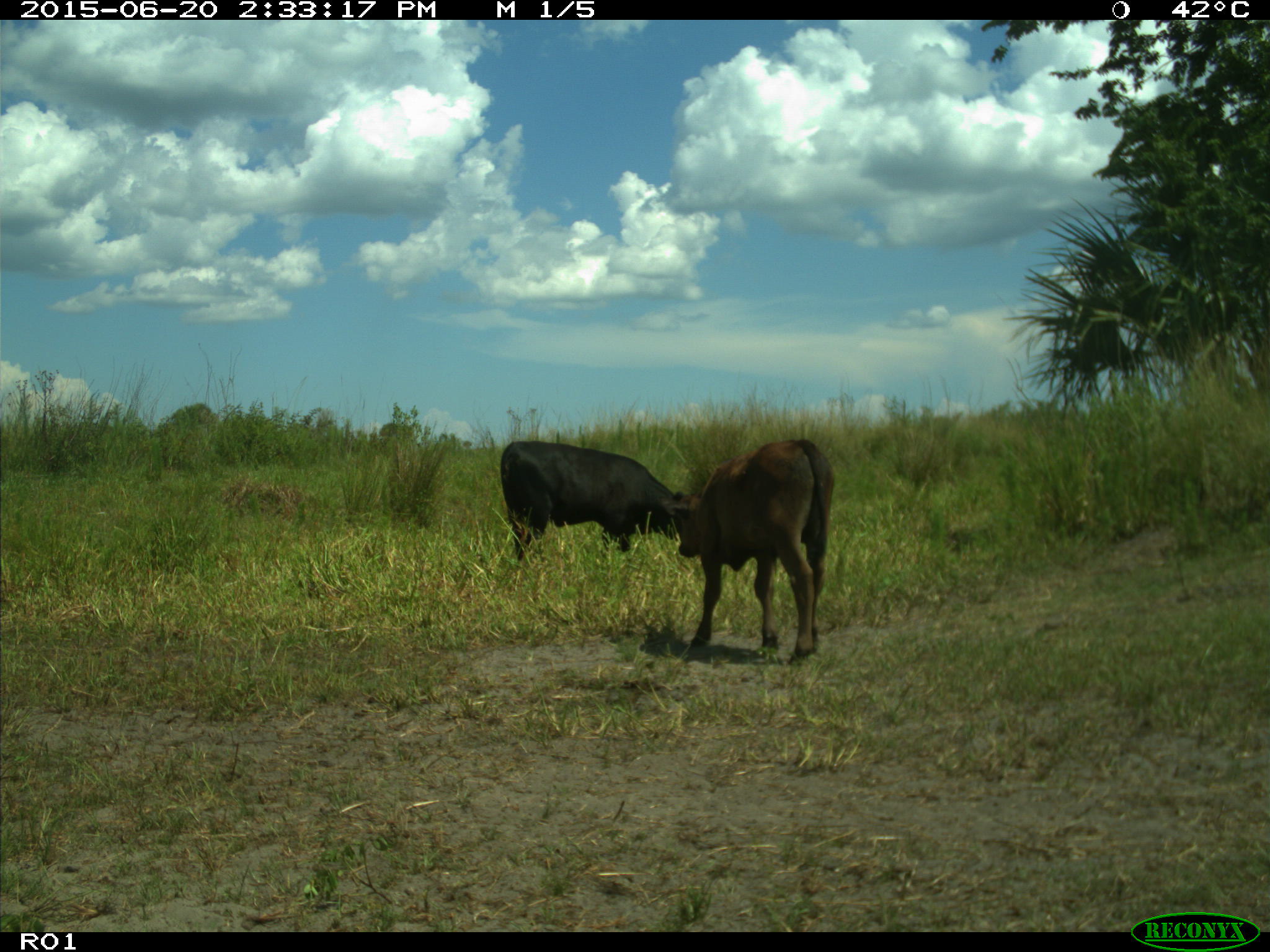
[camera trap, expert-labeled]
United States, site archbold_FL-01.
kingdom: Animalia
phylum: Chordata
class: Mammalia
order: Artiodactyla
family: Bovidae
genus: Bos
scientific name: Bos taurus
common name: domestic cow